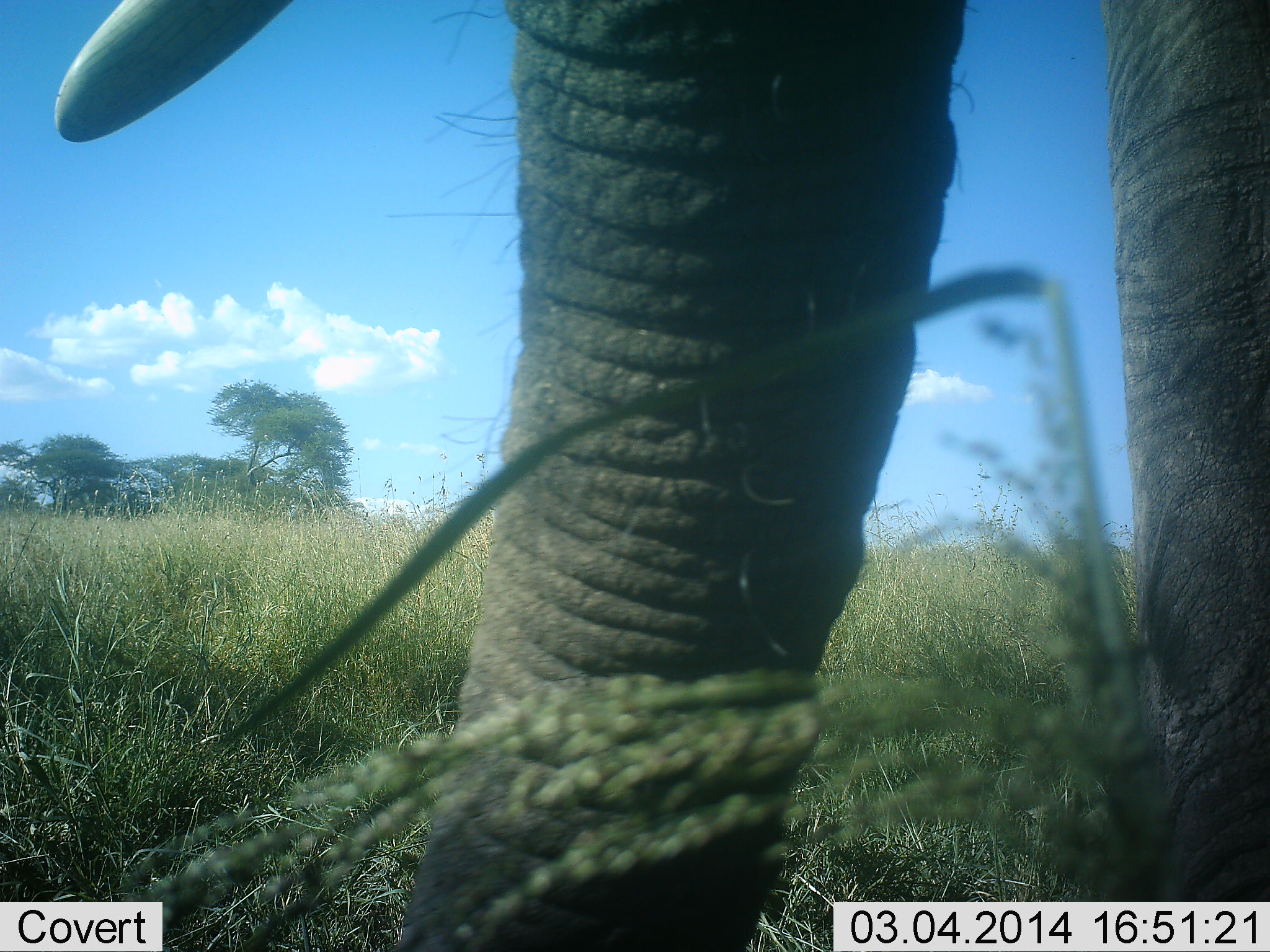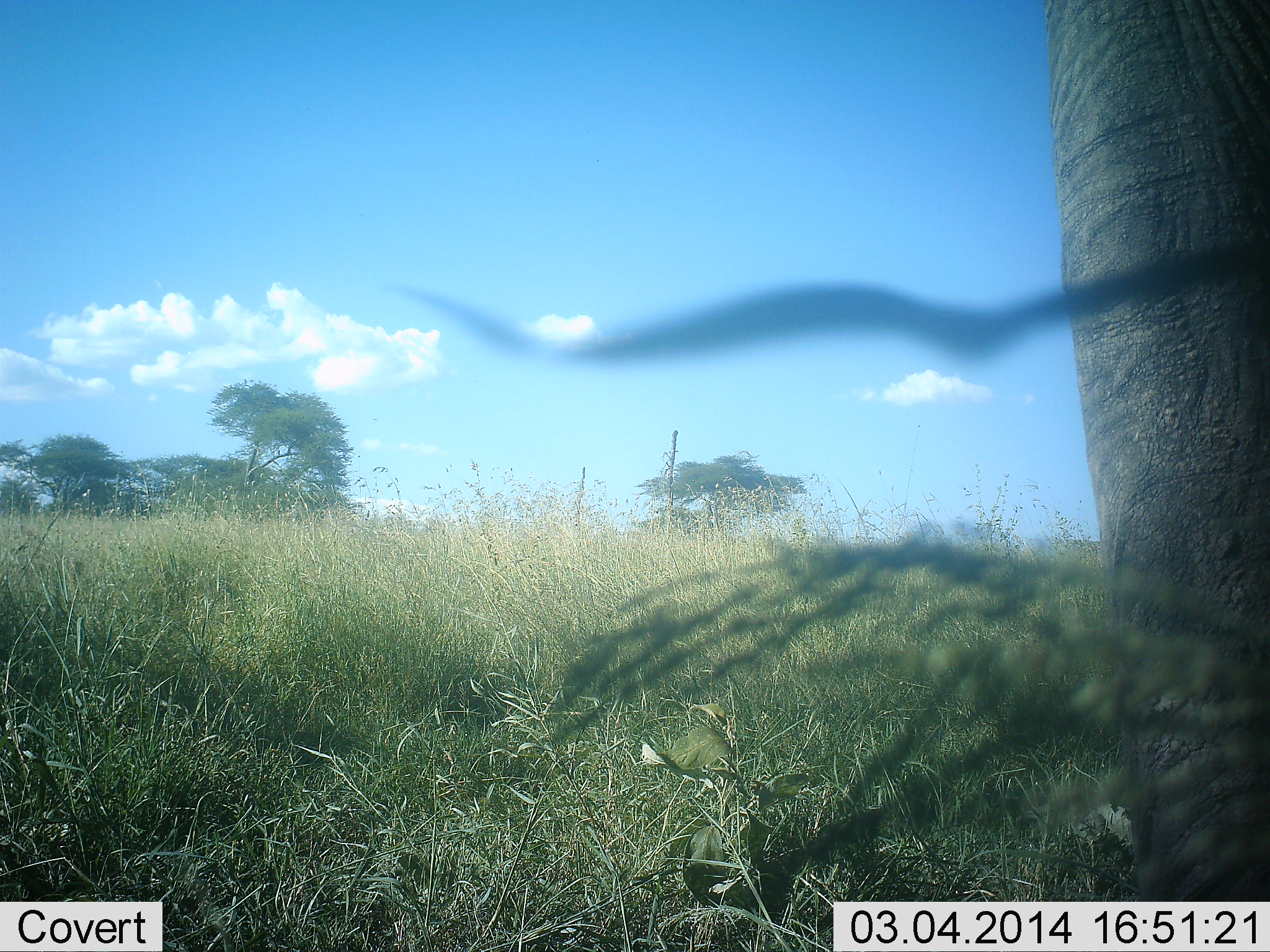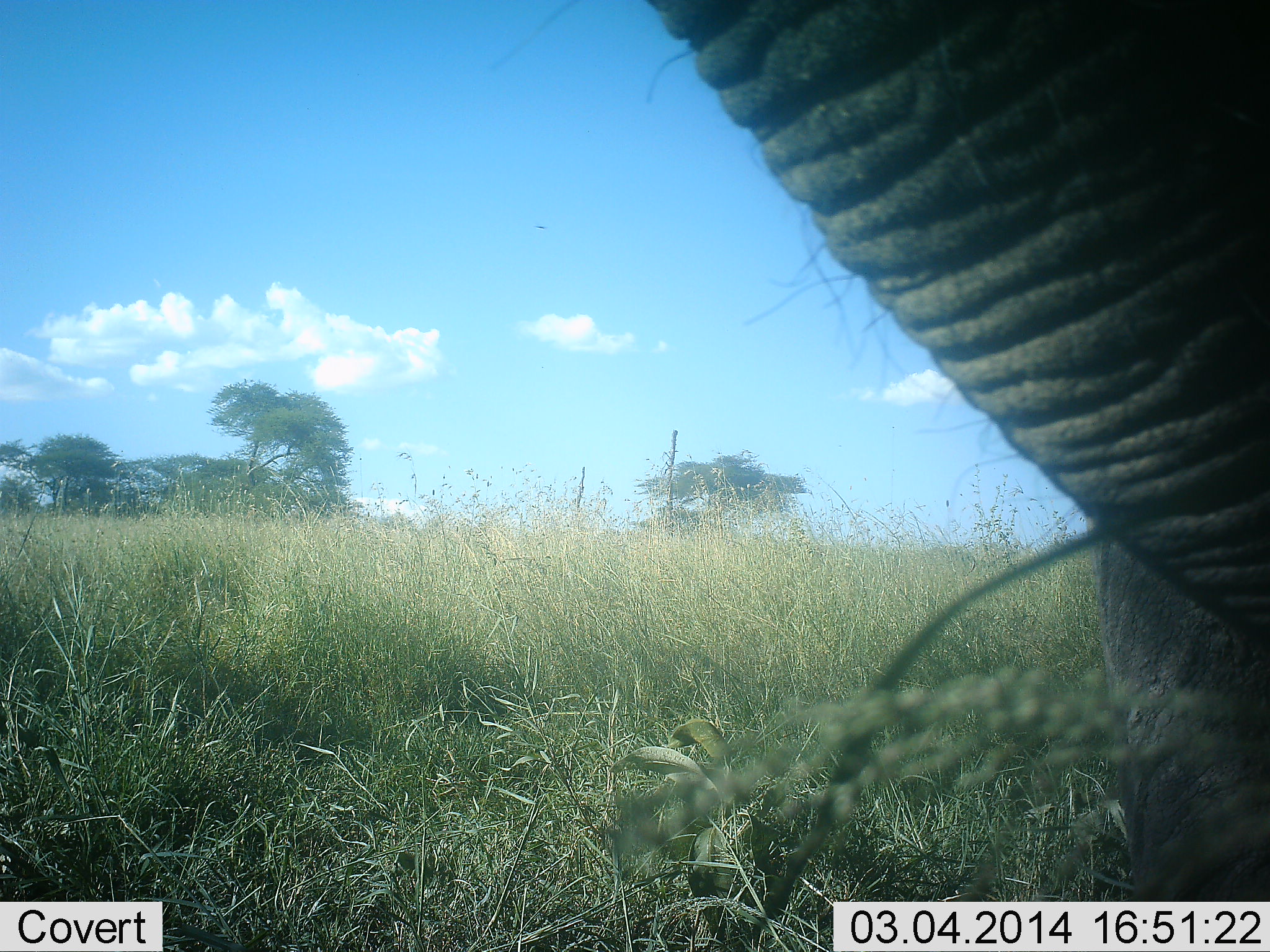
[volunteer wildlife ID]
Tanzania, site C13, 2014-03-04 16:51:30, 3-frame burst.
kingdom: Animalia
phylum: Chordata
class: Mammalia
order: Proboscidea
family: Elephantidae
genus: Loxodonta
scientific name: Loxodonta africana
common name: african bush elephant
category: elephant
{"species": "elephant (african bush elephant) (Loxodonta africana)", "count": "1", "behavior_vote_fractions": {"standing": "10%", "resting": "0%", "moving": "60%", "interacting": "0%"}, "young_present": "0%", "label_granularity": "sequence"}